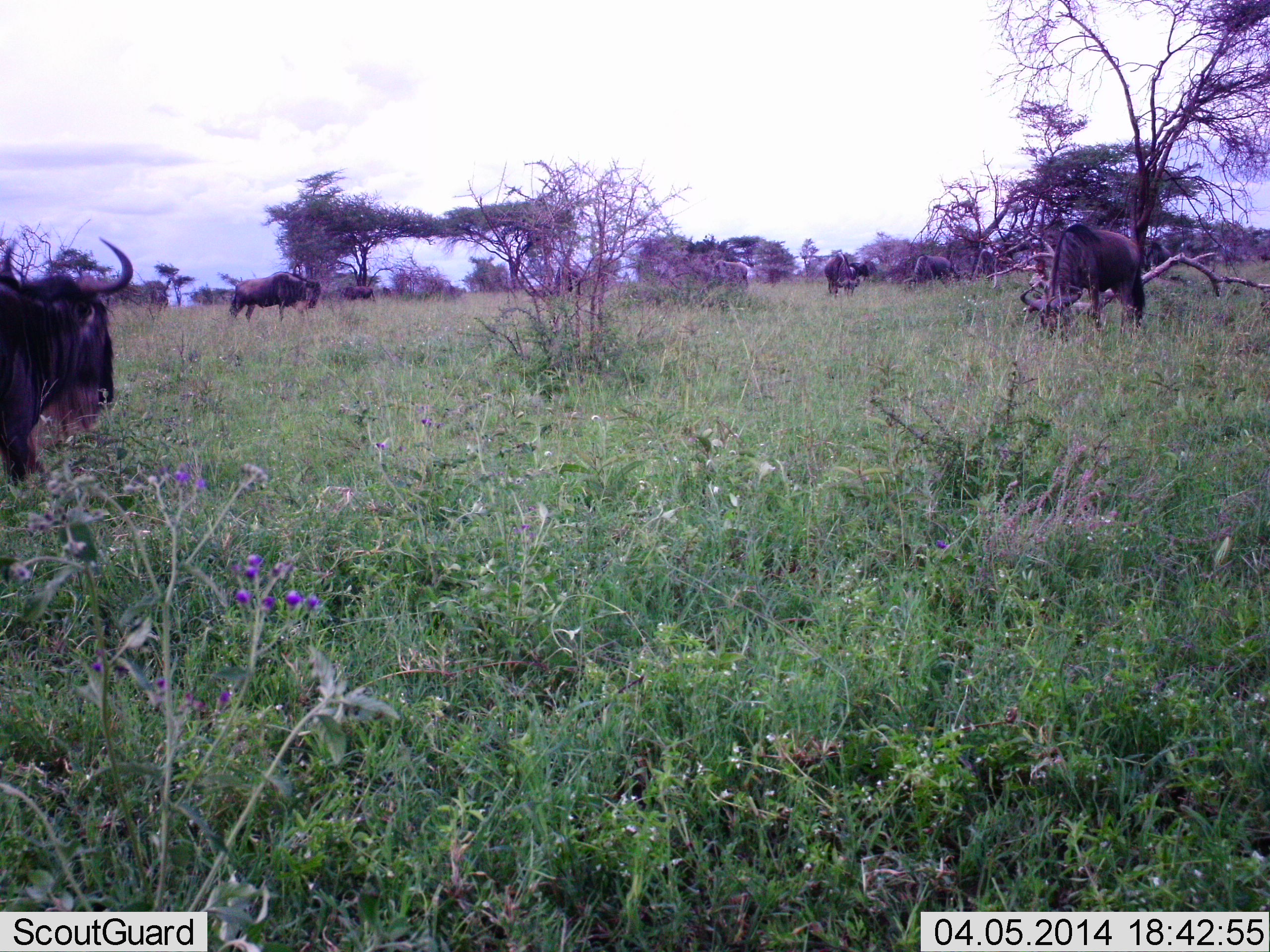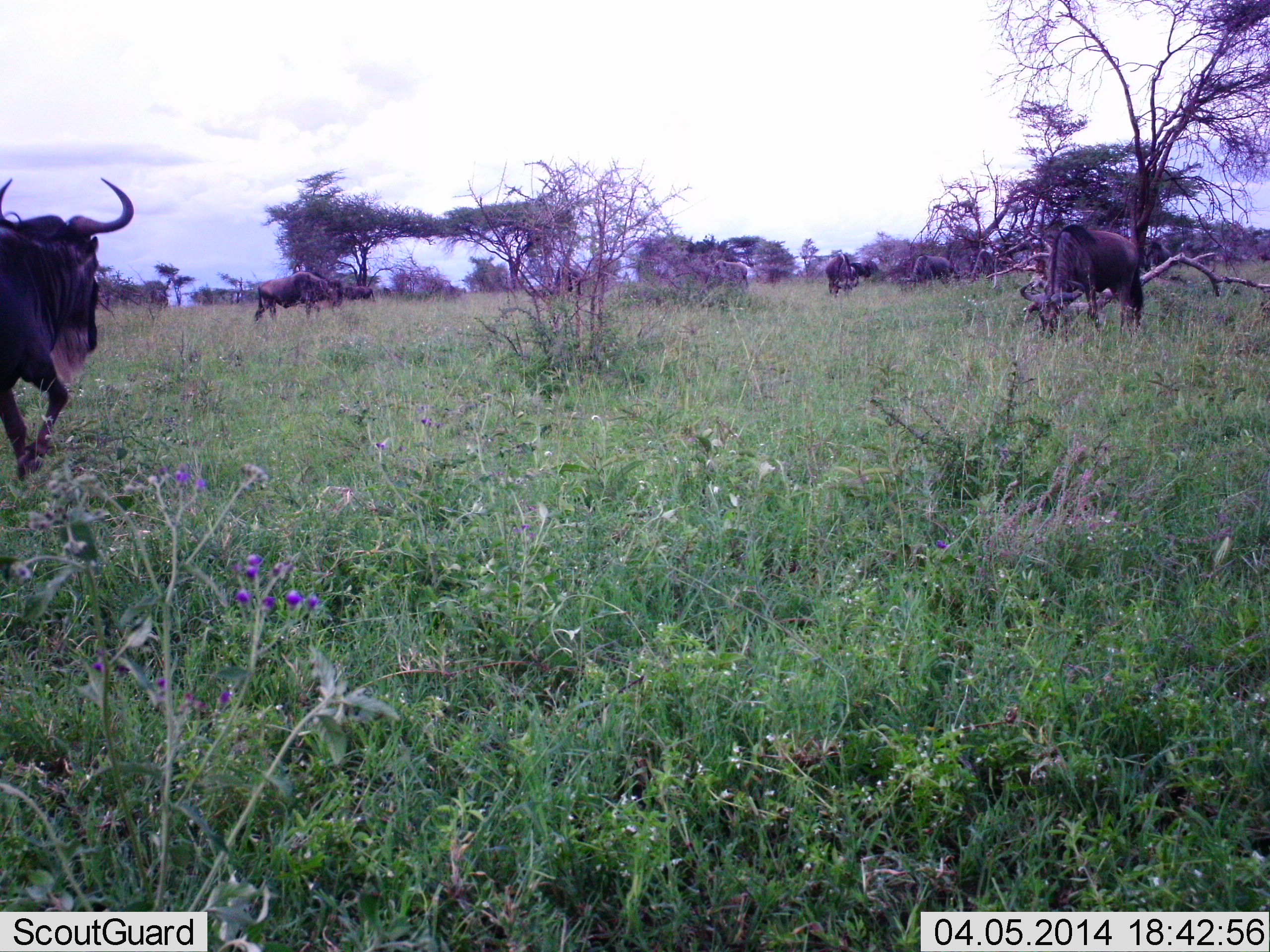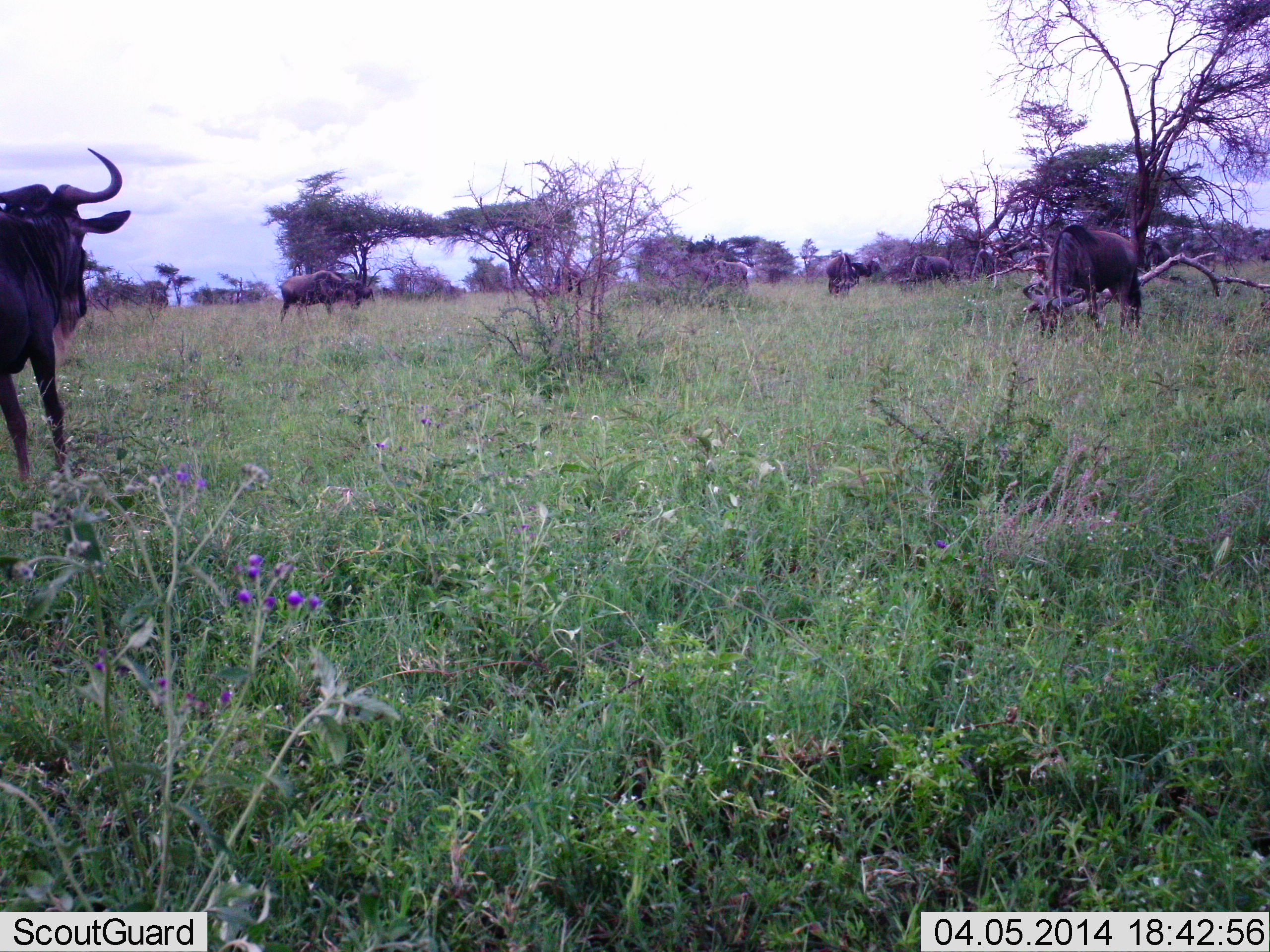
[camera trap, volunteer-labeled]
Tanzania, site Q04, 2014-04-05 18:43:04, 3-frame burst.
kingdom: Animalia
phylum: Chordata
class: Mammalia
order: Artiodactyla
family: Bovidae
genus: Connochaetes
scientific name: Connochaetes taurinus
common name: blue wildebeest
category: wildebeest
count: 6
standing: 60%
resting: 10%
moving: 70%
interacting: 10%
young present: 0%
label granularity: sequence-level